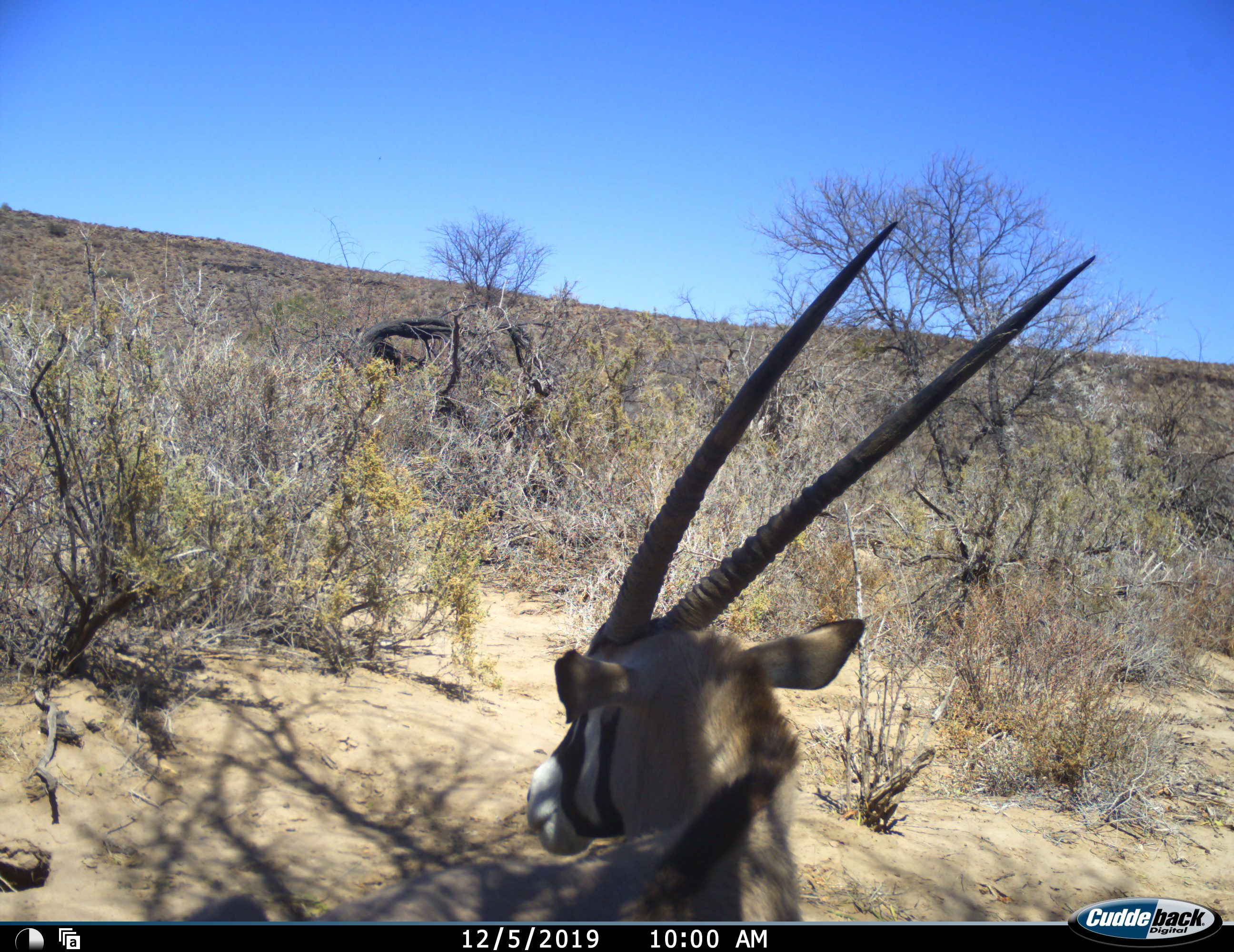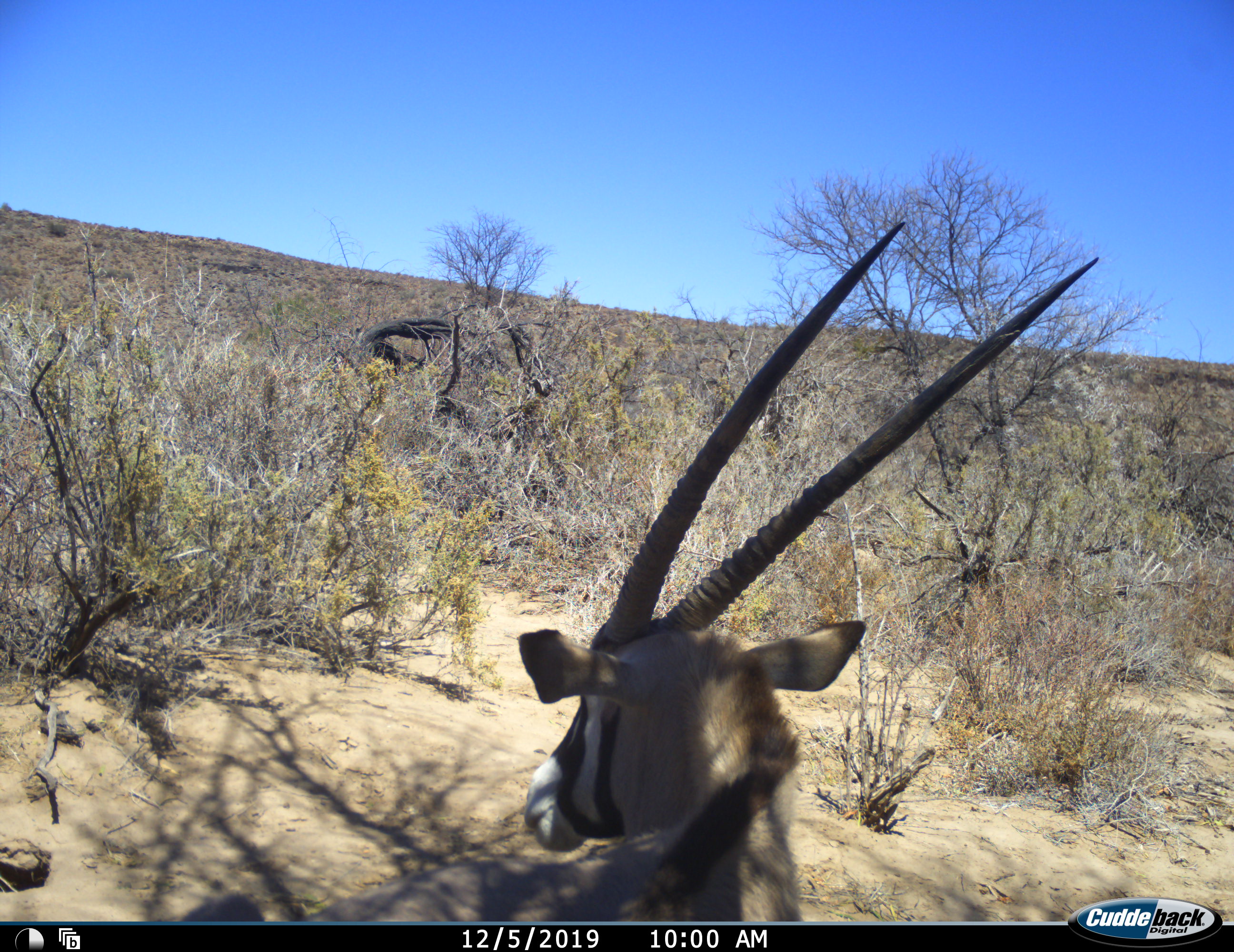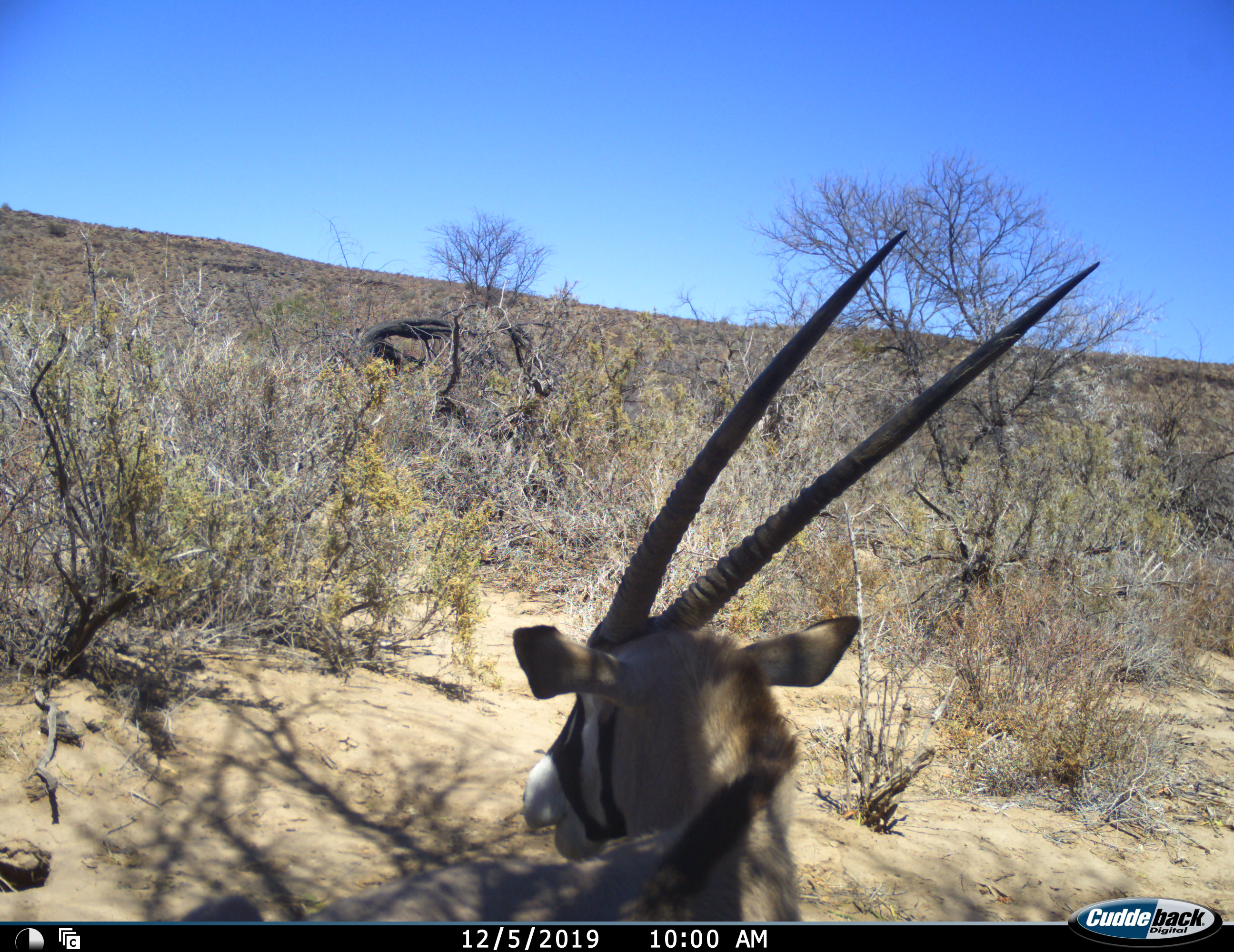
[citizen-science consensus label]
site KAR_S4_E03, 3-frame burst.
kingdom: Animalia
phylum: Chordata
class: Mammalia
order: Artiodactyla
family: Bovidae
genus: Oryx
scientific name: Oryx gazella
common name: gemsbok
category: oryx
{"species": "oryx (gemsbok) (Oryx gazella)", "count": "1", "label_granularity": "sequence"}